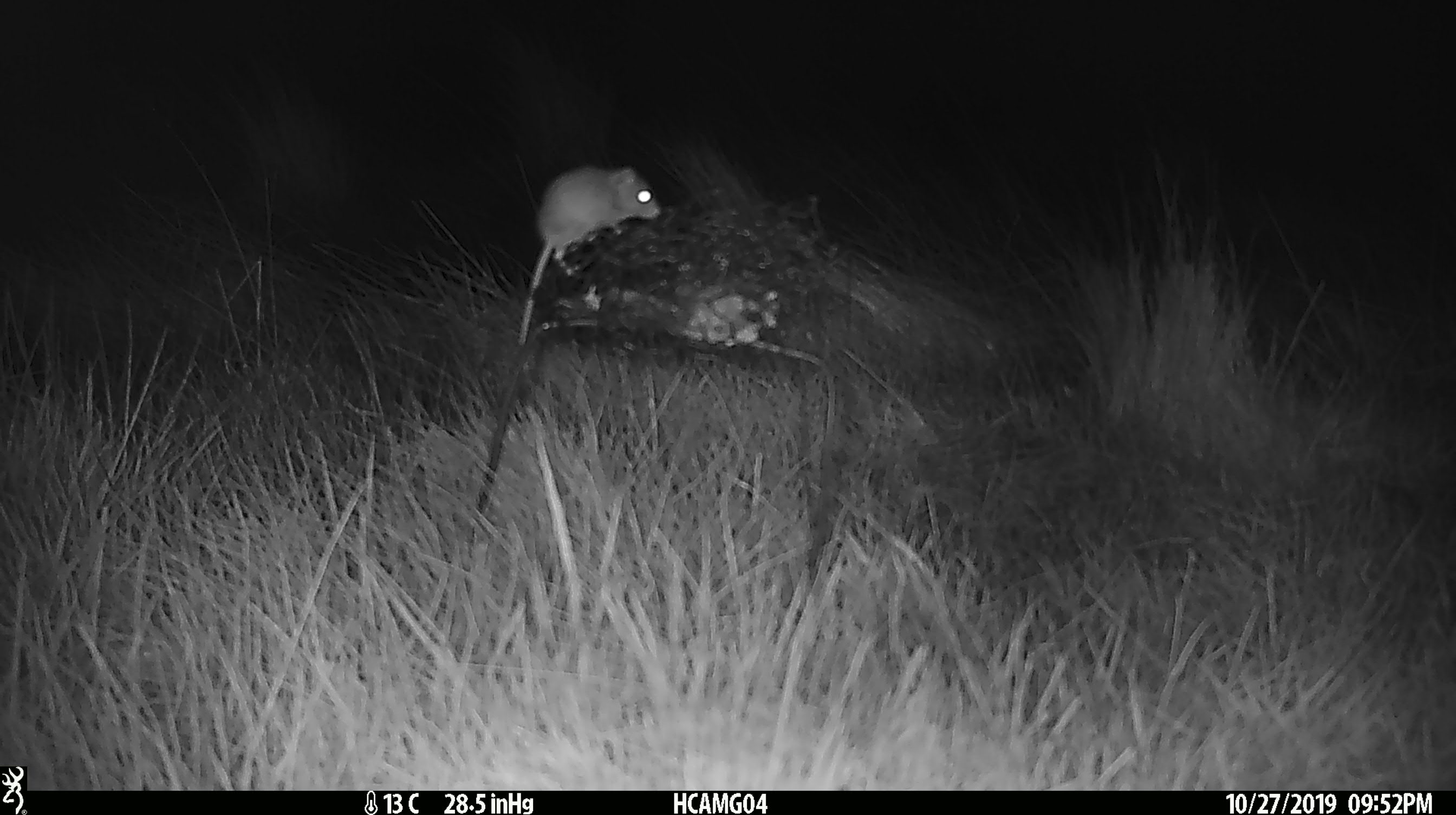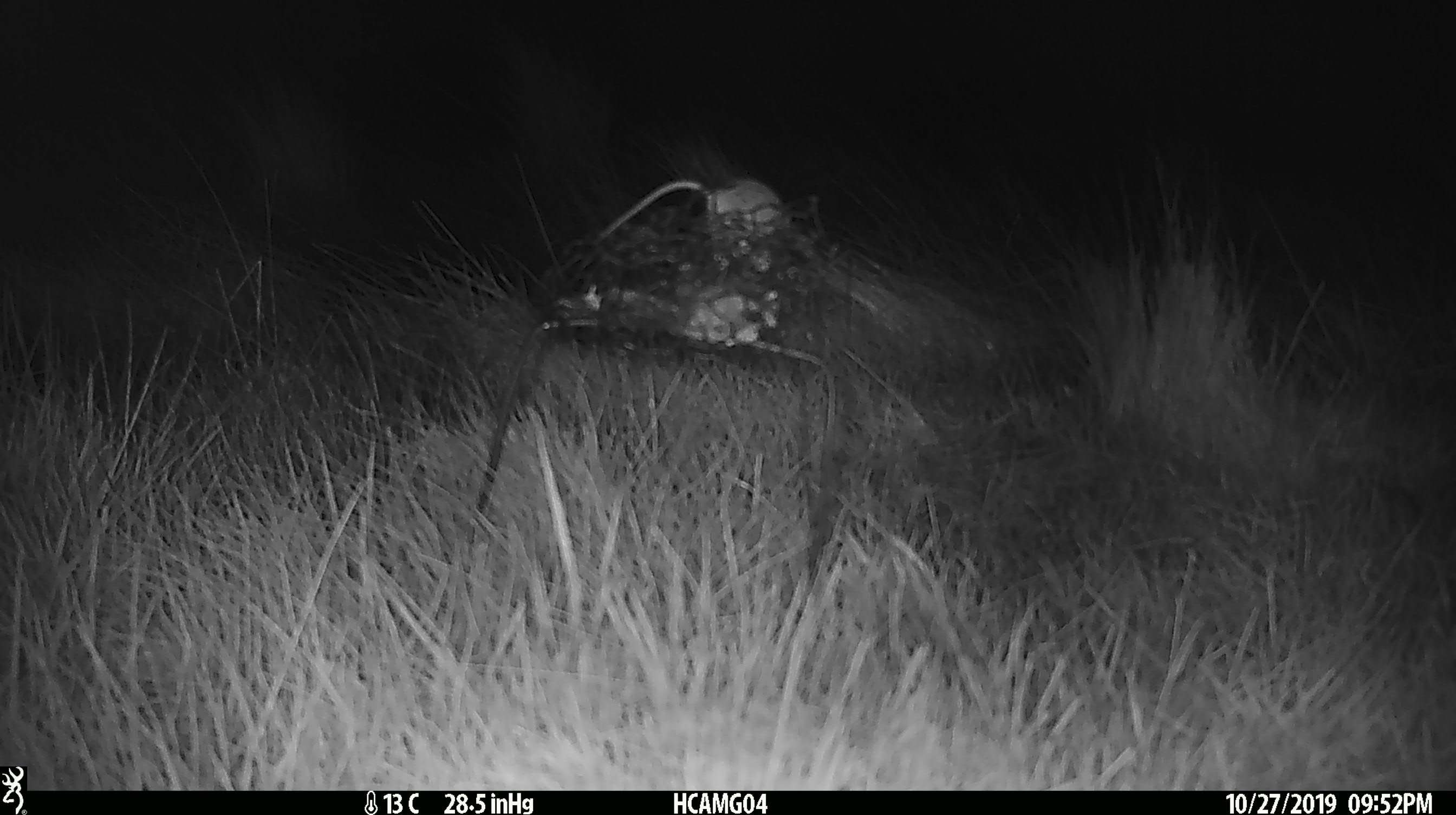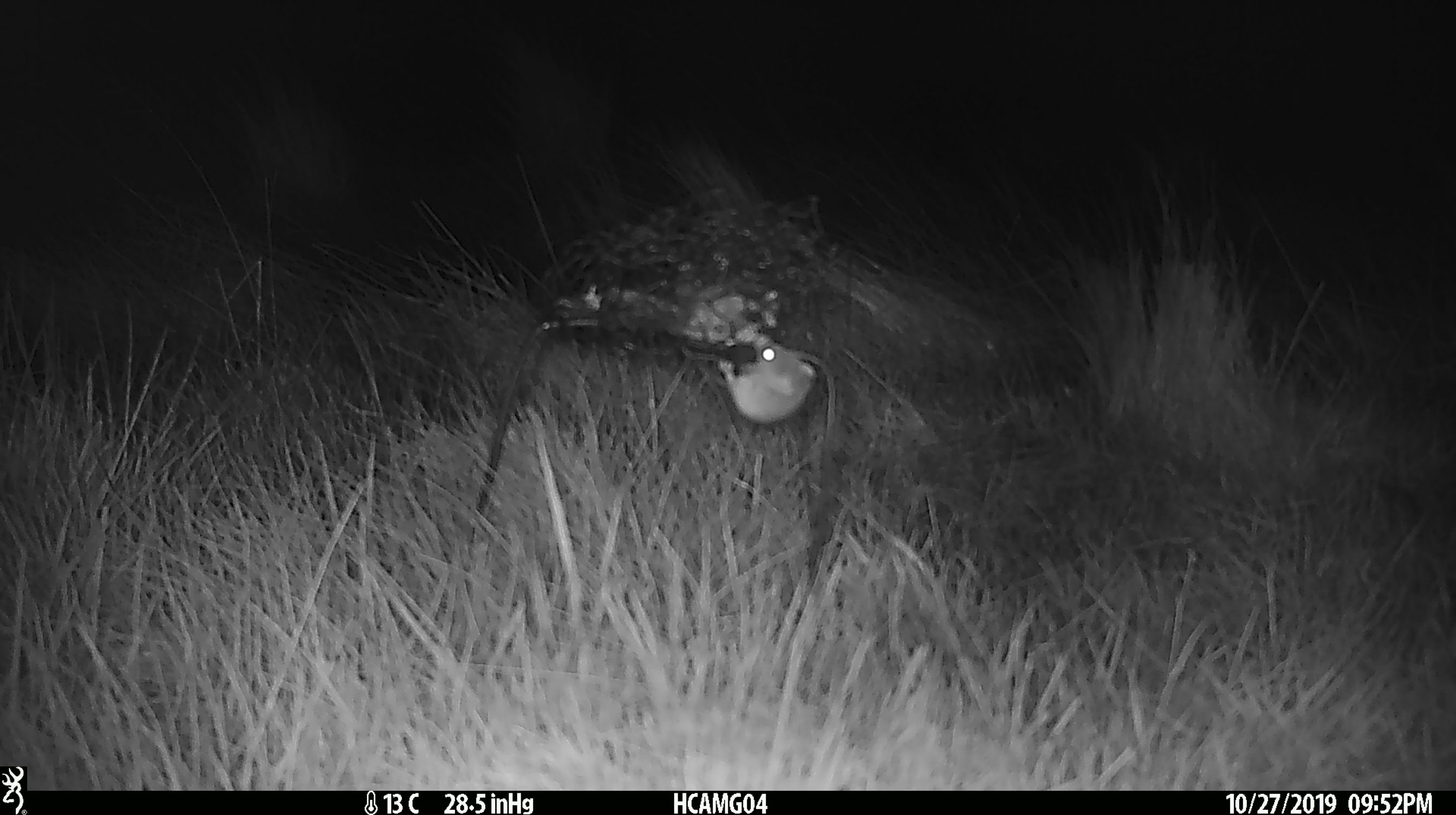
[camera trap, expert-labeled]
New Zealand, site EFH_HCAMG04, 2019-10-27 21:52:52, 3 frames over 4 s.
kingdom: Animalia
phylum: Chordata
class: Mammalia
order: Rodentia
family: Muridae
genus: Mus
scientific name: Mus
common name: mouse